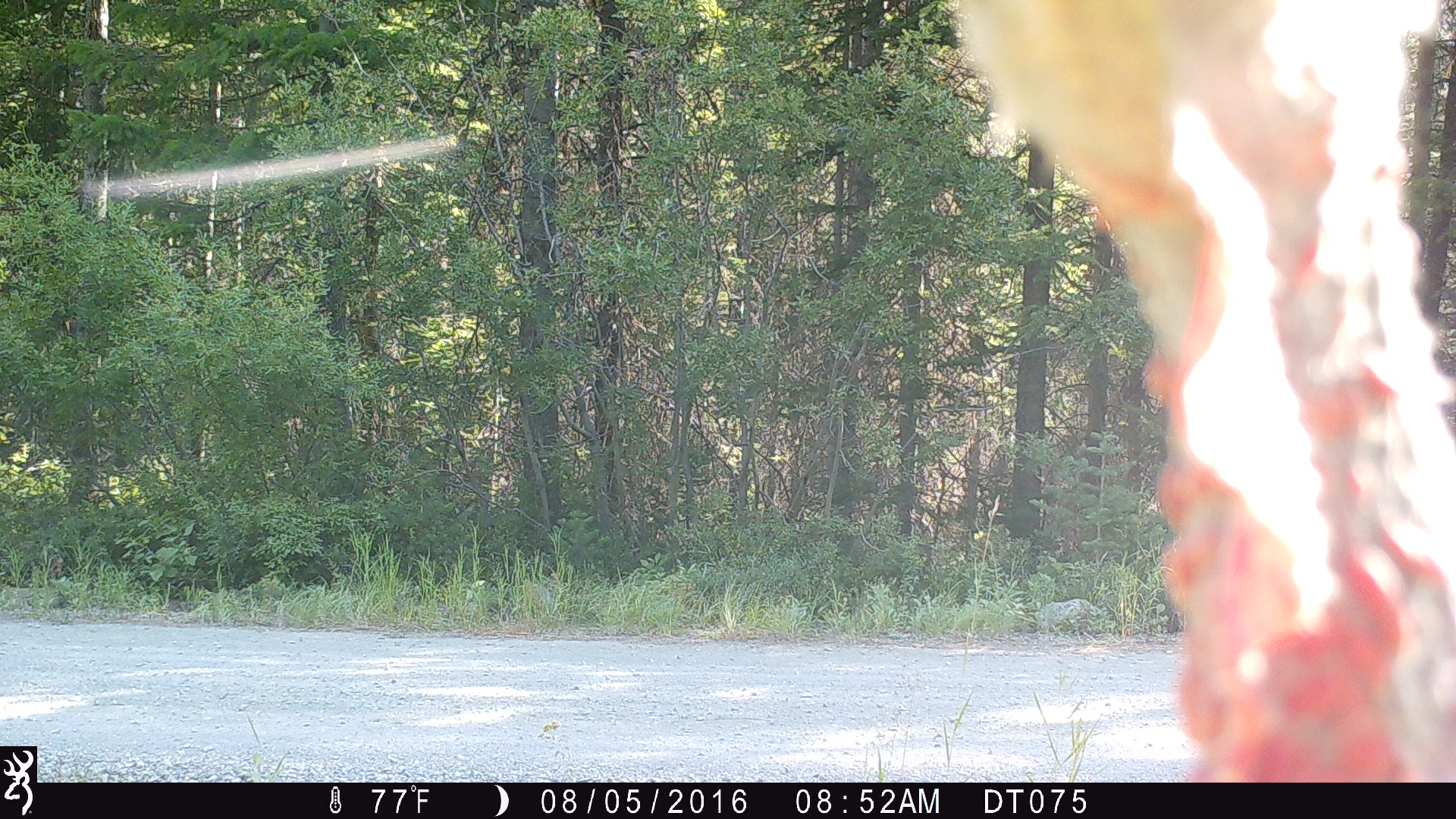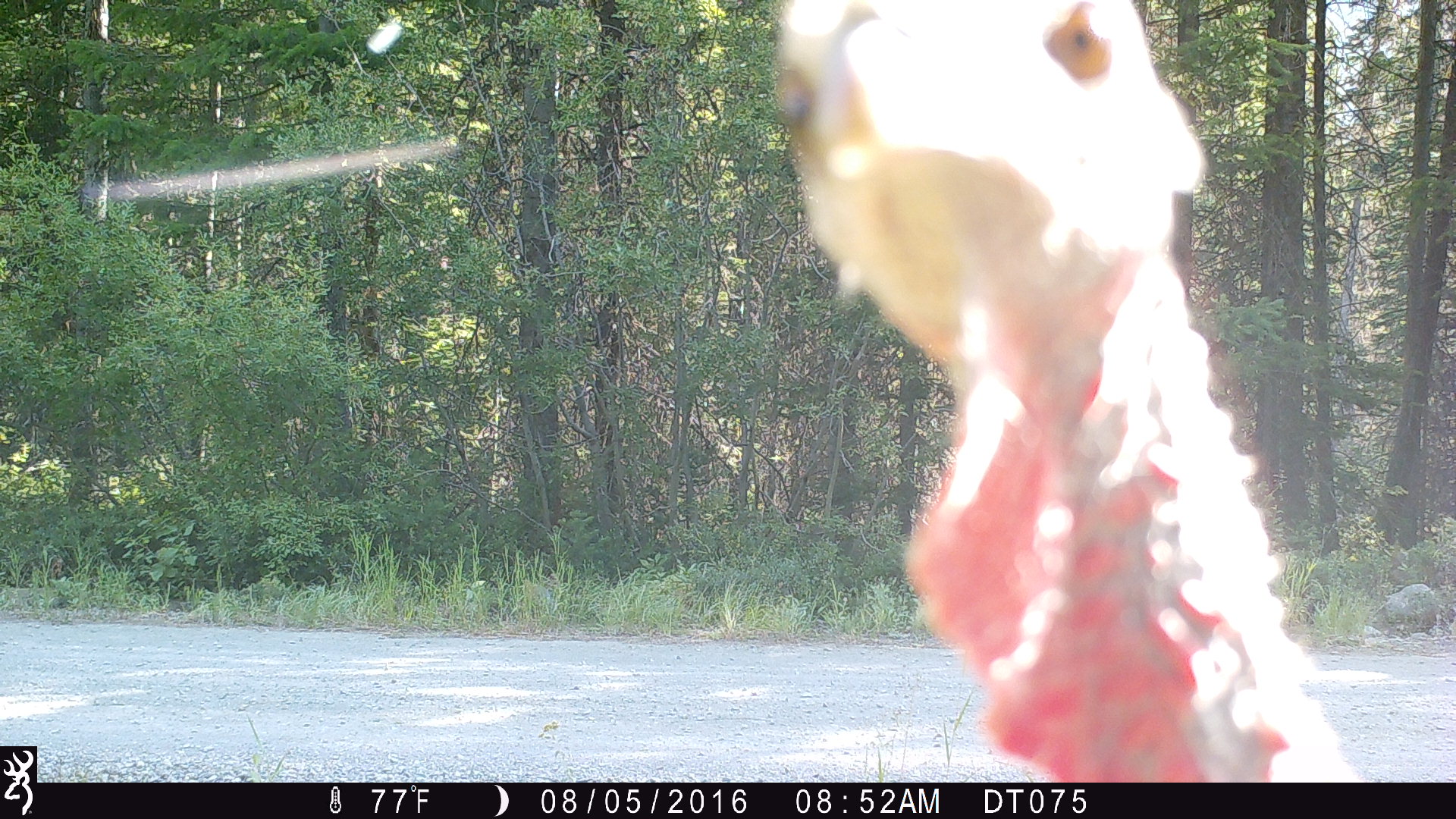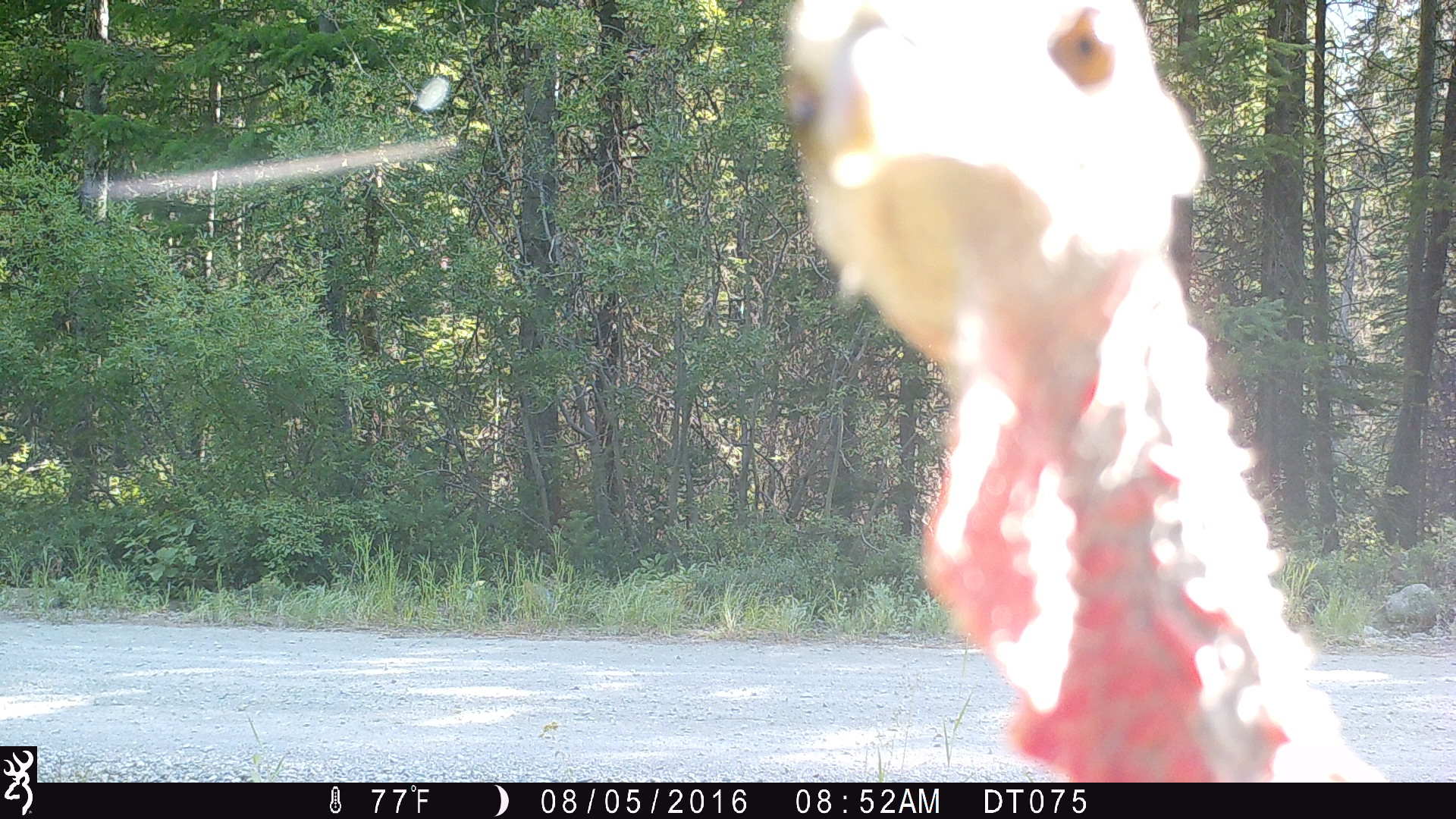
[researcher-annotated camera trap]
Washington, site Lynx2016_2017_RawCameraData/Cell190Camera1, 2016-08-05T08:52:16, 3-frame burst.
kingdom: Animalia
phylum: Chordata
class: Aves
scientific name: Aves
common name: birds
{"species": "Aves (birds)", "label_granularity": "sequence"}